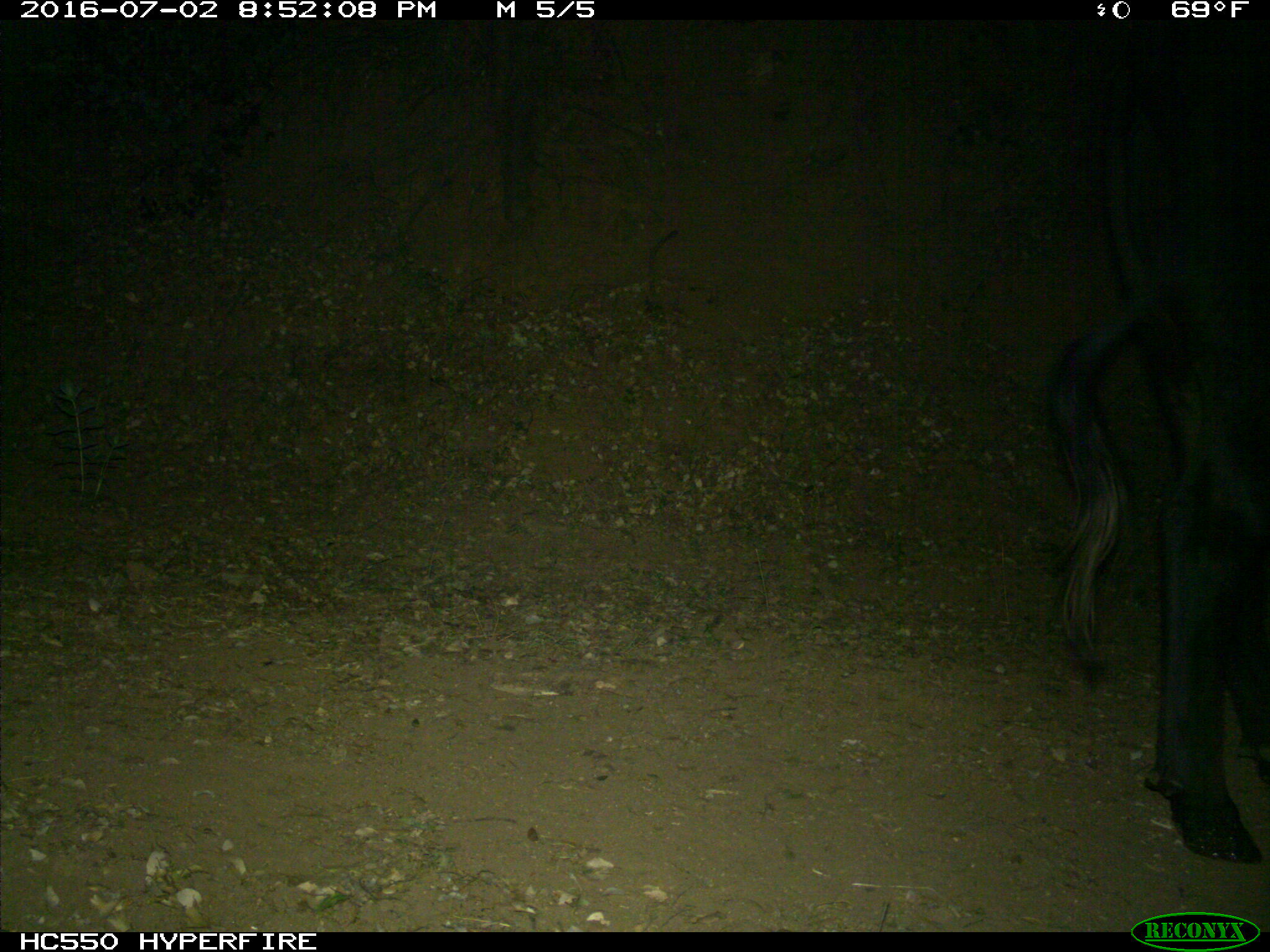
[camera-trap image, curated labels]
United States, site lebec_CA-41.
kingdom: Animalia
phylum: Chordata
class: Mammalia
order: Artiodactyla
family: Bovidae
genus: Bos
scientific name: Bos taurus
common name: domestic cow